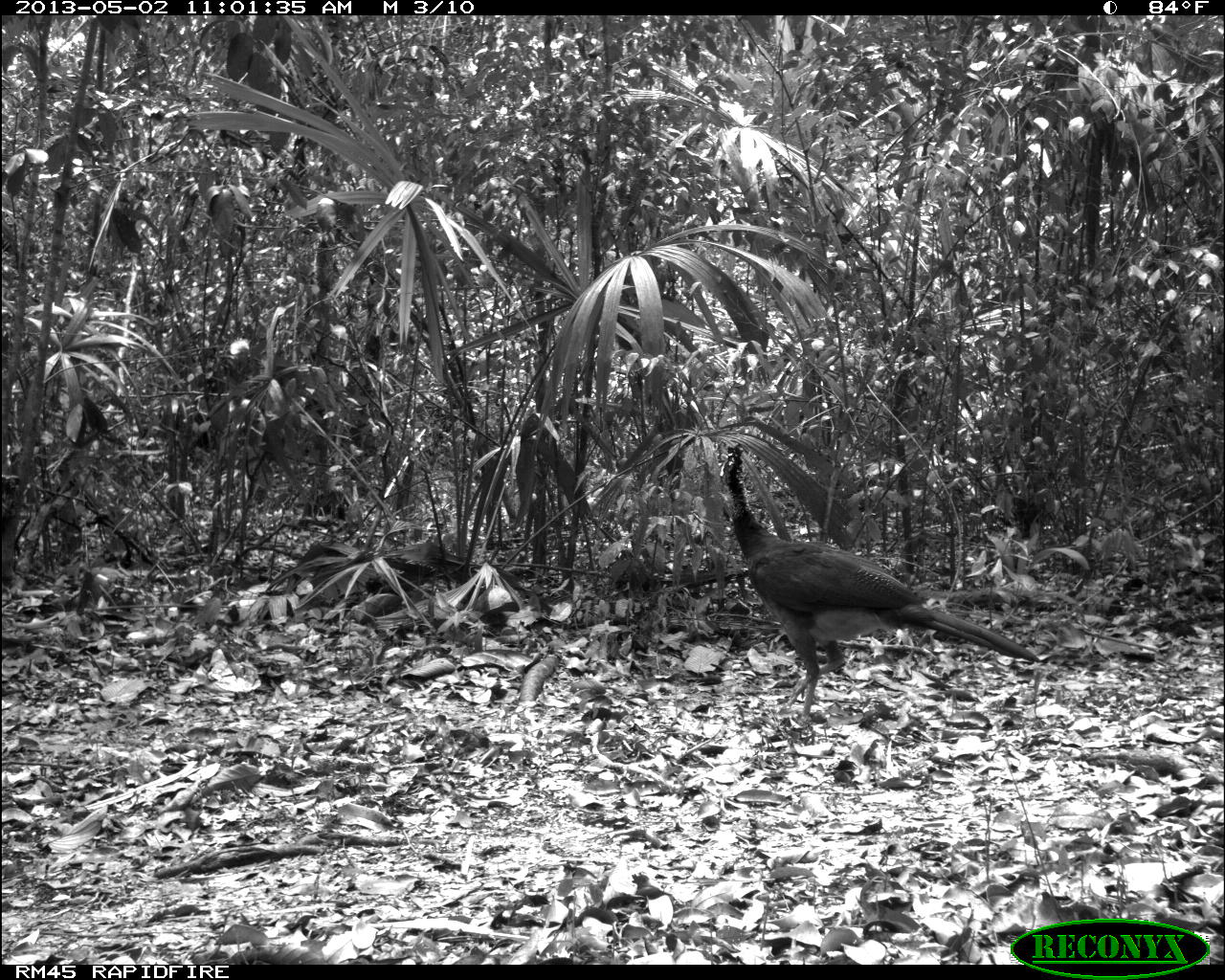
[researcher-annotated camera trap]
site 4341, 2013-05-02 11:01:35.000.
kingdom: Animalia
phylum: Chordata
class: Aves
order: Galliformes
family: Cracidae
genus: Crax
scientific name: Crax rubra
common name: great curassow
Crax rubra (great curassow), count 1, sex female.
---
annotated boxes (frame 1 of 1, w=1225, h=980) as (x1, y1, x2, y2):
crax rubra: (718, 442, 1040, 725)